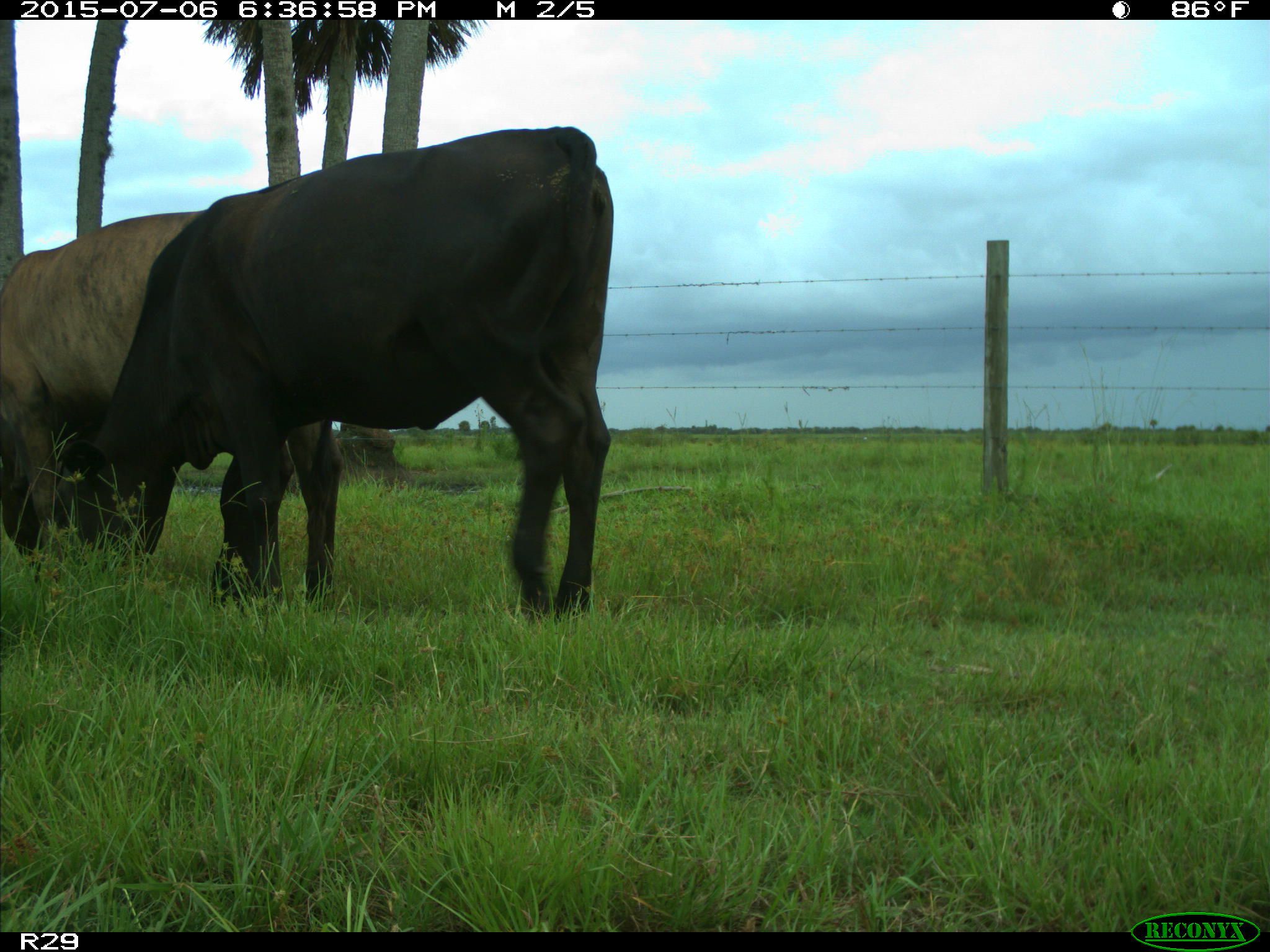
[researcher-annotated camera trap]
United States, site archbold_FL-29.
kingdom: Animalia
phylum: Chordata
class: Mammalia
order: Artiodactyla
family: Bovidae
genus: Bos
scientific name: Bos taurus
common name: domestic cow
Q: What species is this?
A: Bos taurus (domestic cow).